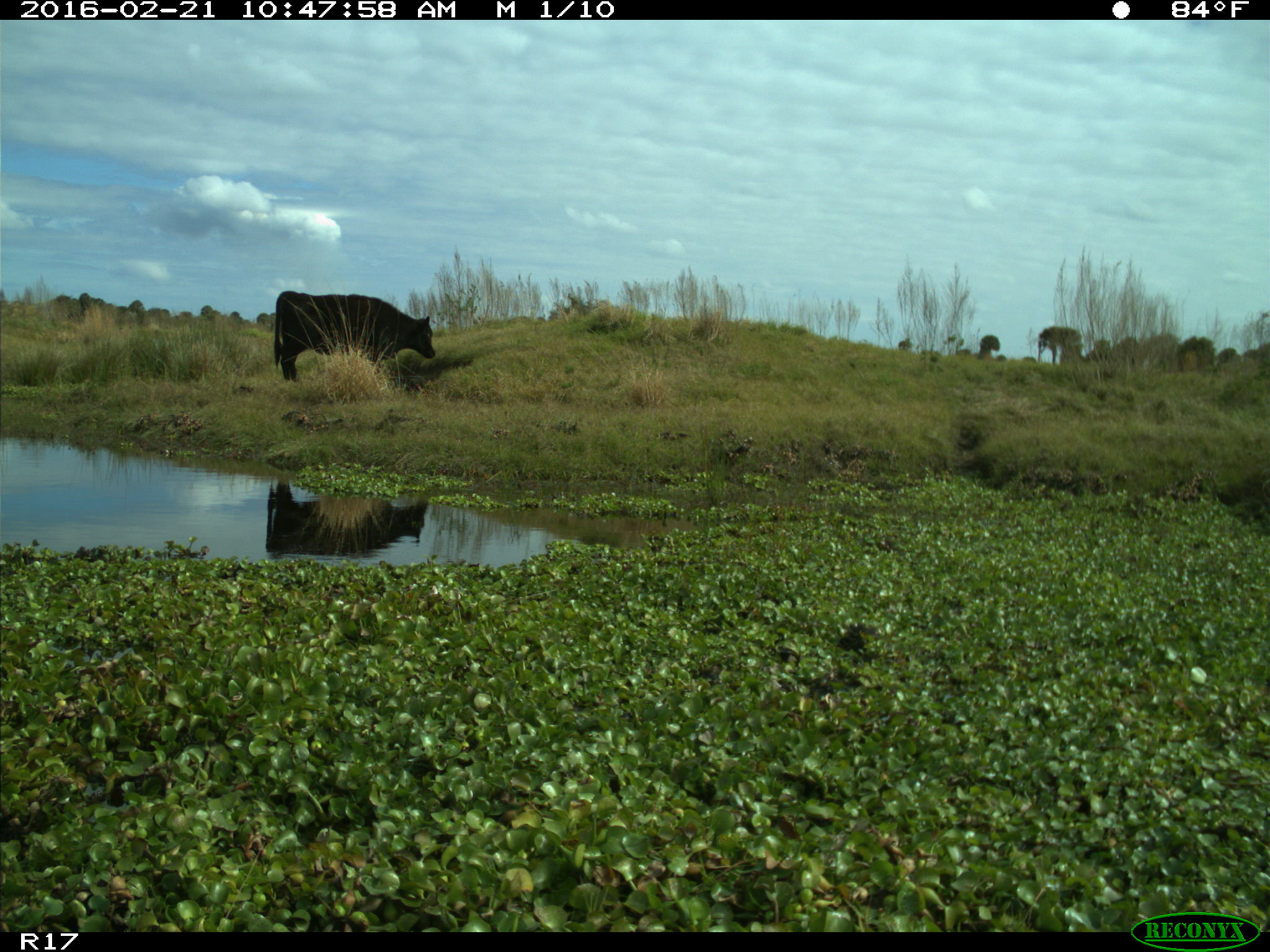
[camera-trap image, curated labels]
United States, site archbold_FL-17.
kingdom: Animalia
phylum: Chordata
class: Mammalia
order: Artiodactyla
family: Bovidae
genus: Bos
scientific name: Bos taurus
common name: domestic cow